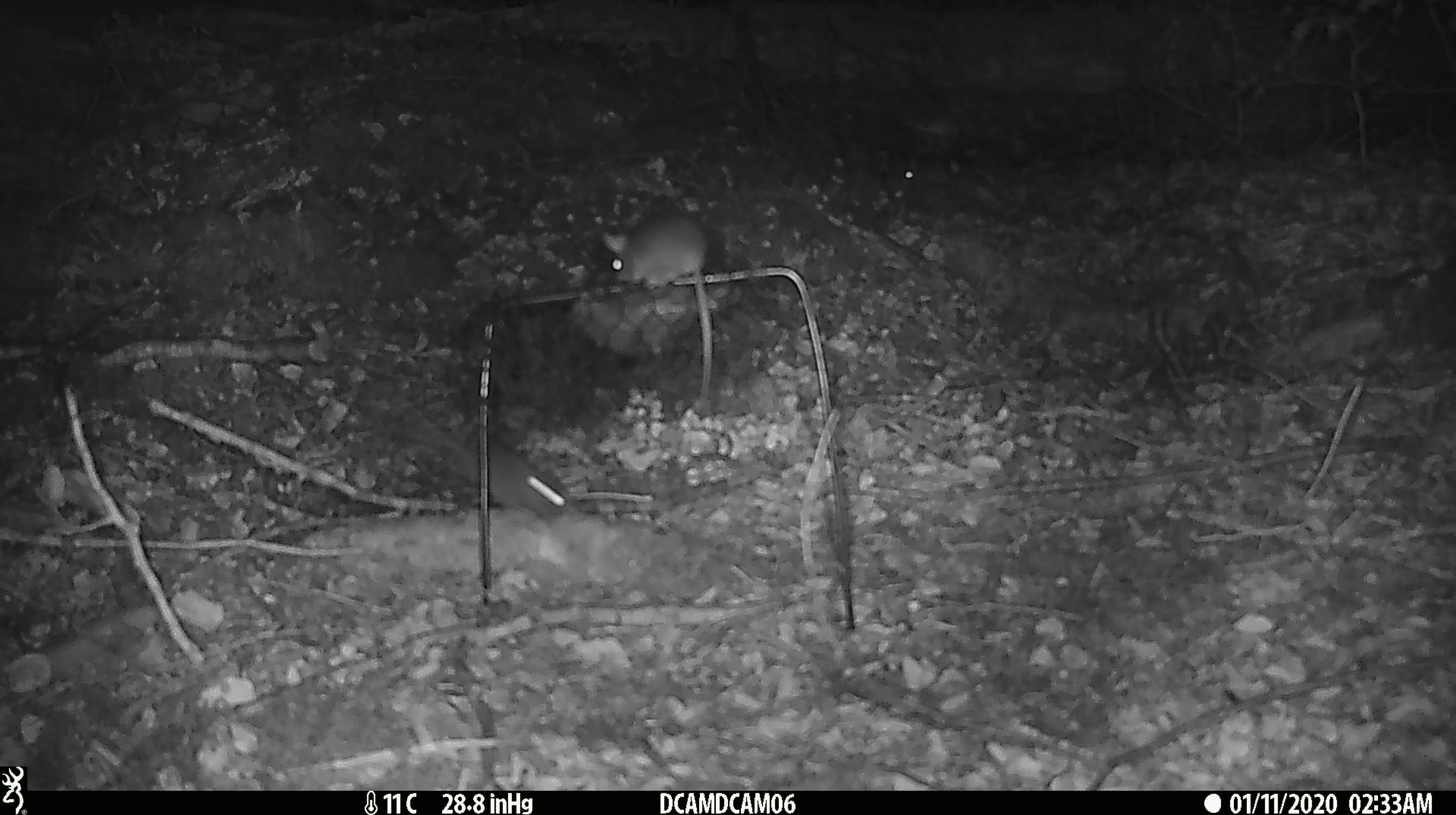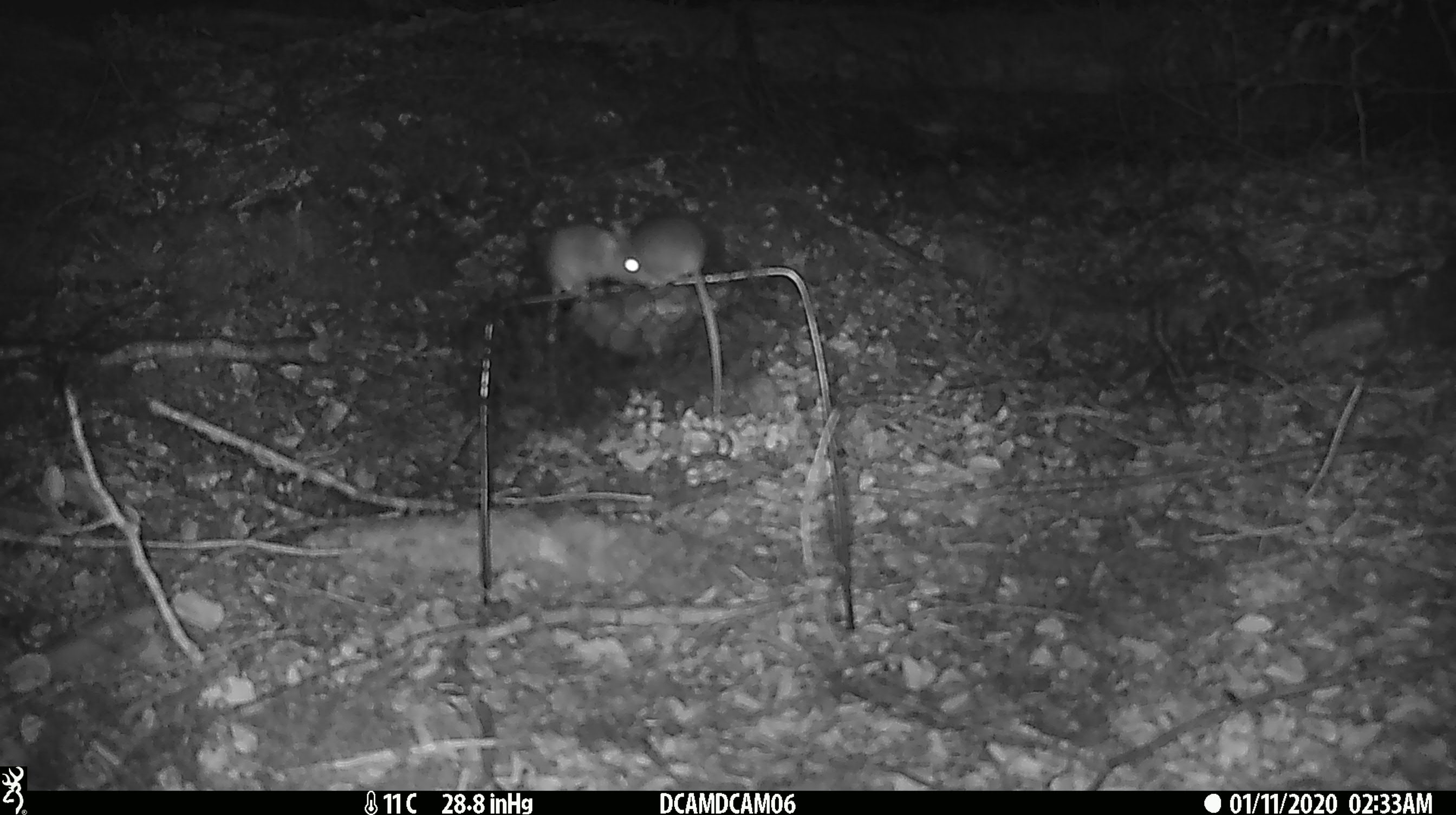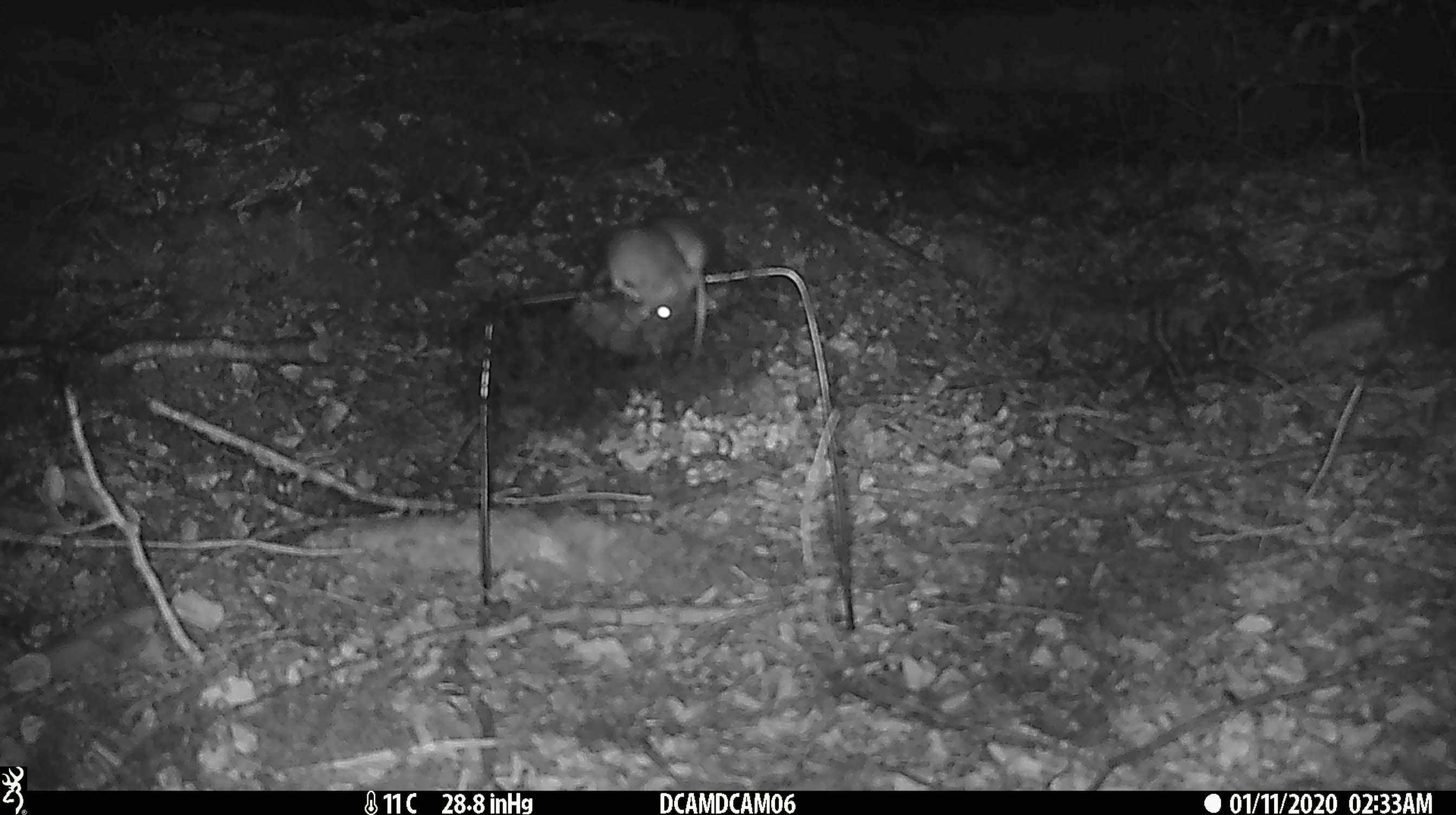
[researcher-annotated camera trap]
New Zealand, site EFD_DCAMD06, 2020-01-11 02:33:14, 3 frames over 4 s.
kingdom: Animalia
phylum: Chordata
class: Mammalia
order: Rodentia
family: Muridae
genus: Mus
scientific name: Mus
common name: mouse